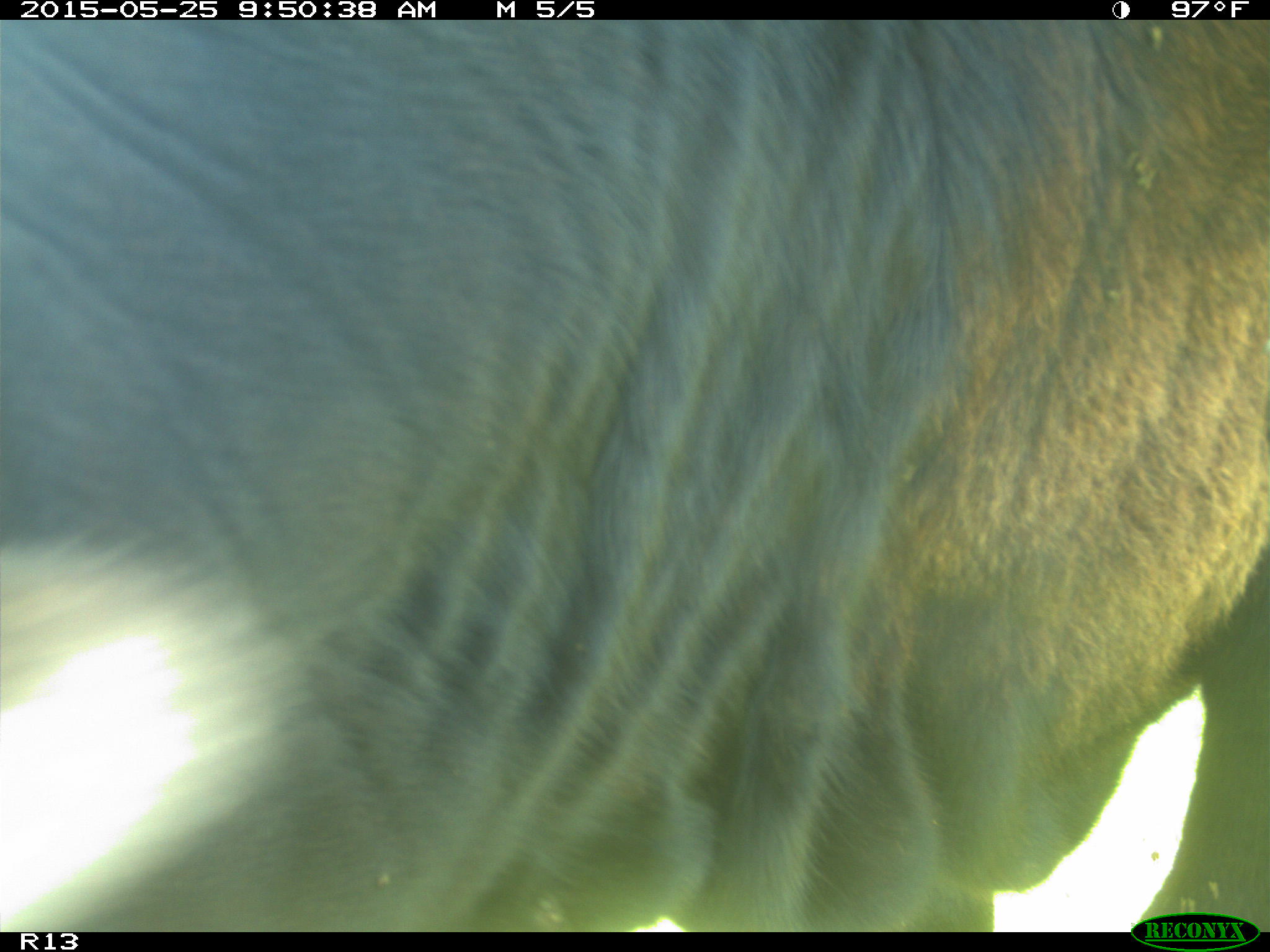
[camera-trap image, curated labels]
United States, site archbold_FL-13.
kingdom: Animalia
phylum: Chordata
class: Mammalia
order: Artiodactyla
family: Bovidae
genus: Bos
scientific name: Bos taurus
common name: domestic cow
Bos taurus (domestic cow).